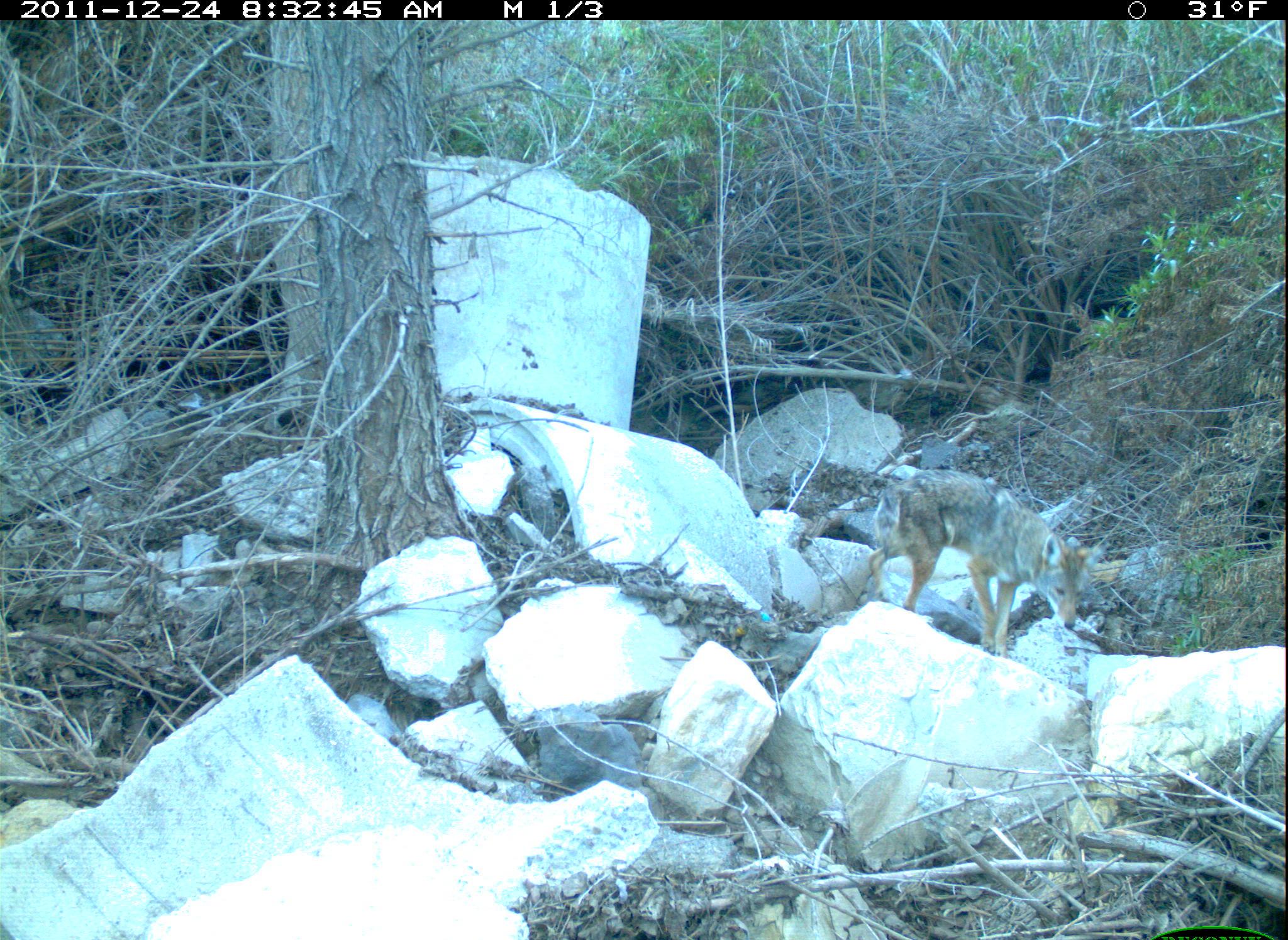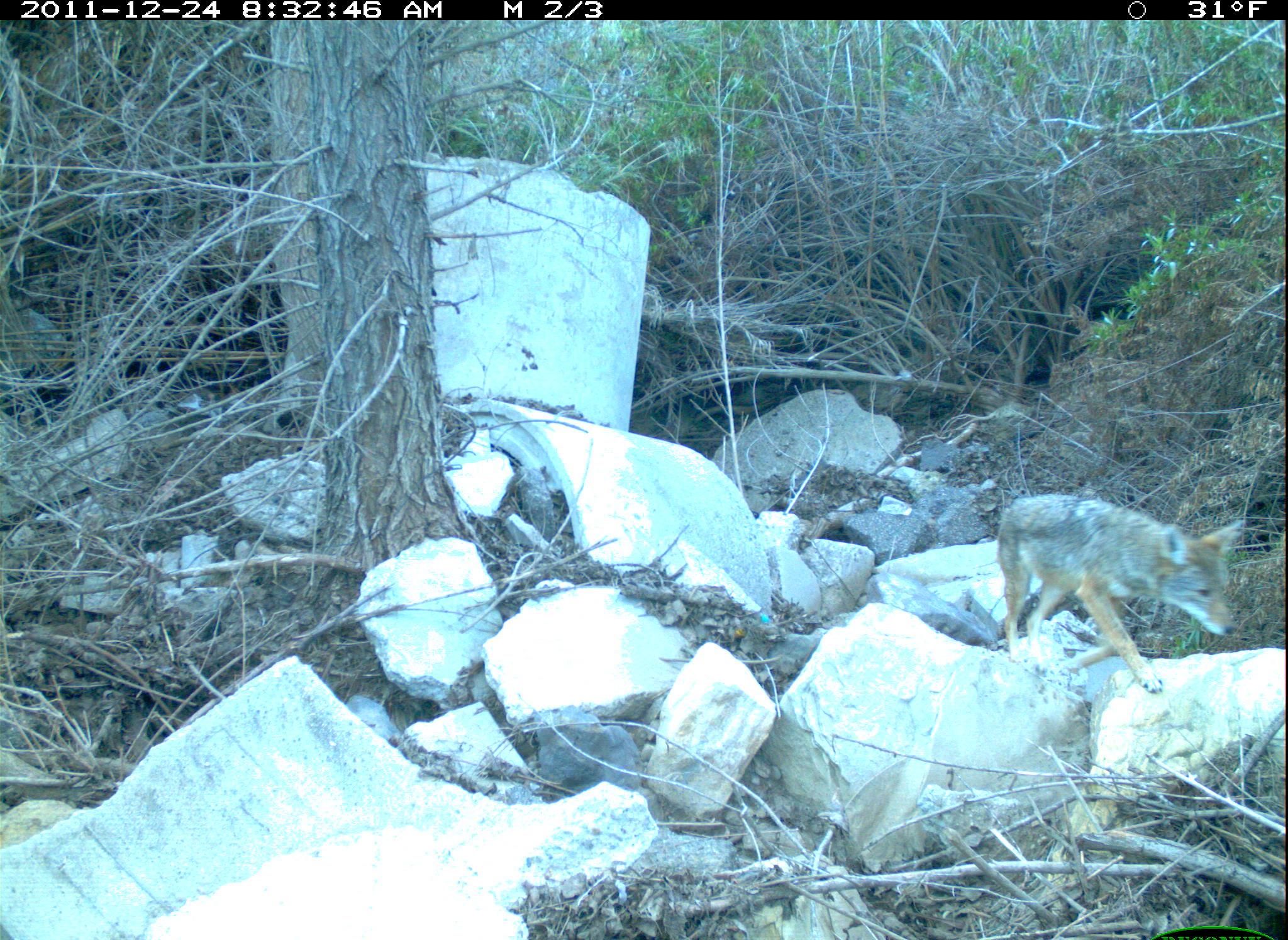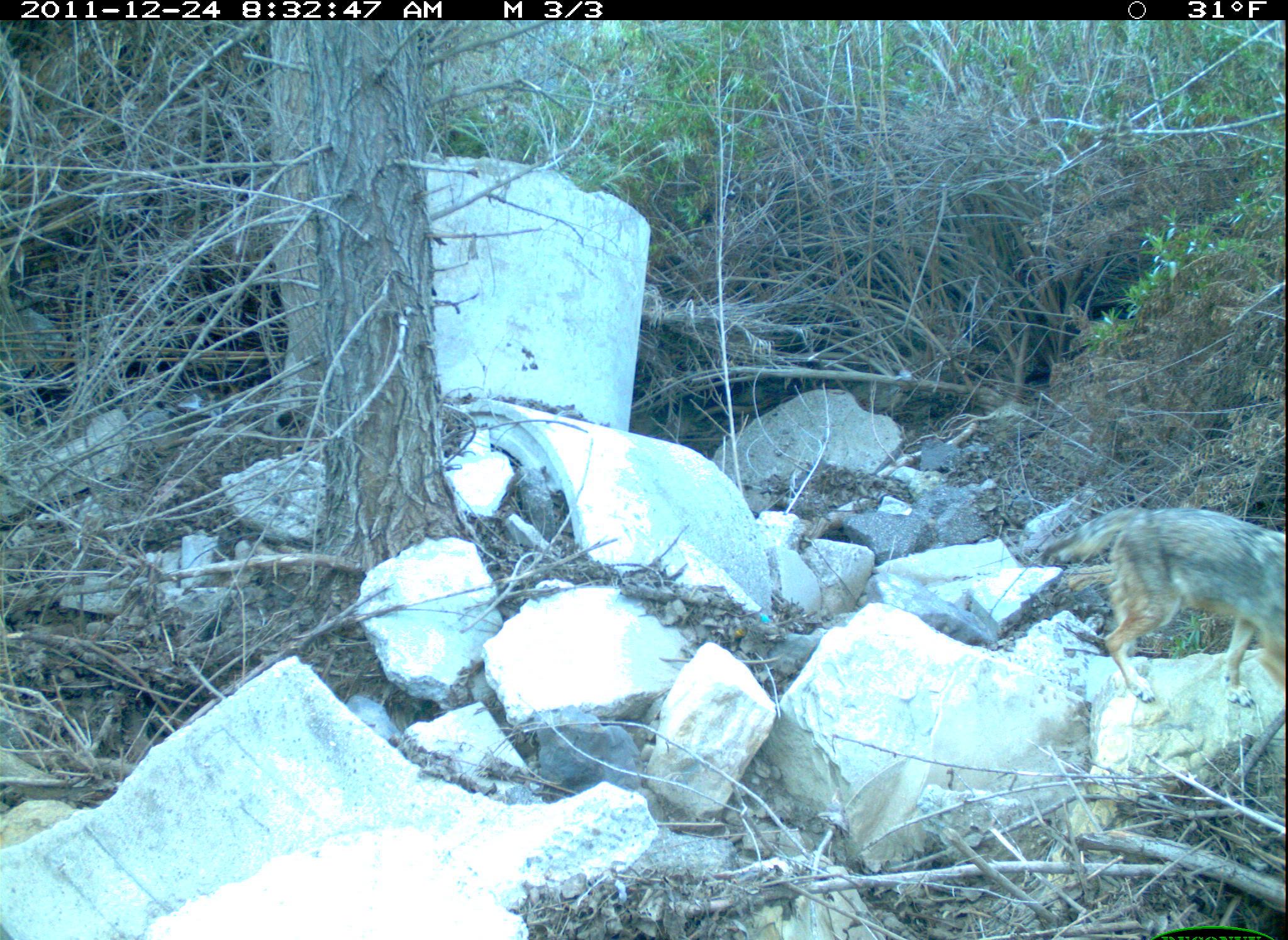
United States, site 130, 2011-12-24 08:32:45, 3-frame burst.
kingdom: Animalia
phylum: Chordata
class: Mammalia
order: Carnivora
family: Canidae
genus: Canis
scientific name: Canis latrans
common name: coyote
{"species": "coyote (Canis latrans)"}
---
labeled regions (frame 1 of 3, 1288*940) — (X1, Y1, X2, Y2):
coyote: (857, 461, 1111, 667)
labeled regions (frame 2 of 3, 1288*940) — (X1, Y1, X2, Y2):
coyote: (969, 457, 1277, 693)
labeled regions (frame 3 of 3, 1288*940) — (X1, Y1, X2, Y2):
coyote: (1026, 488, 1285, 720)